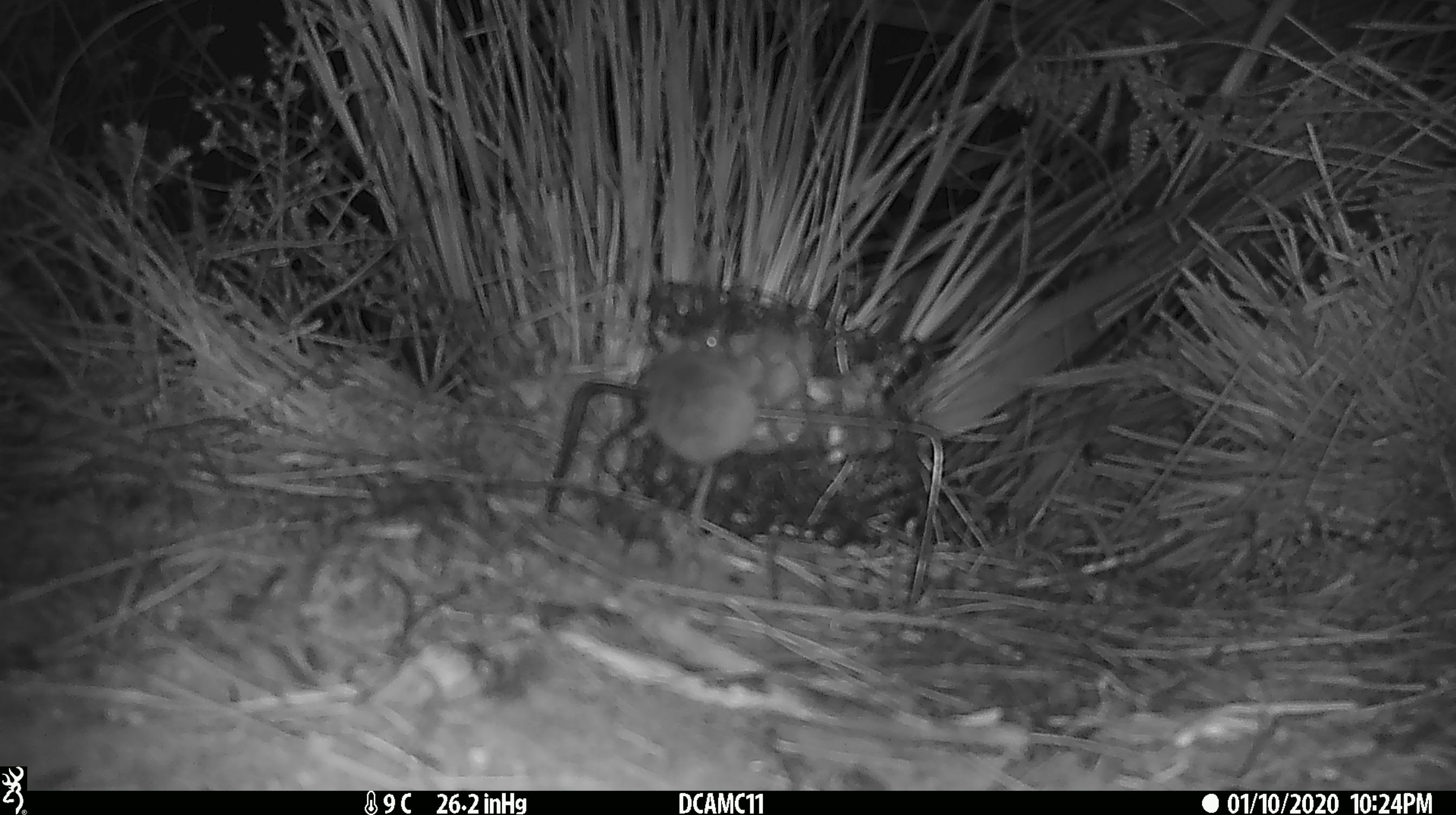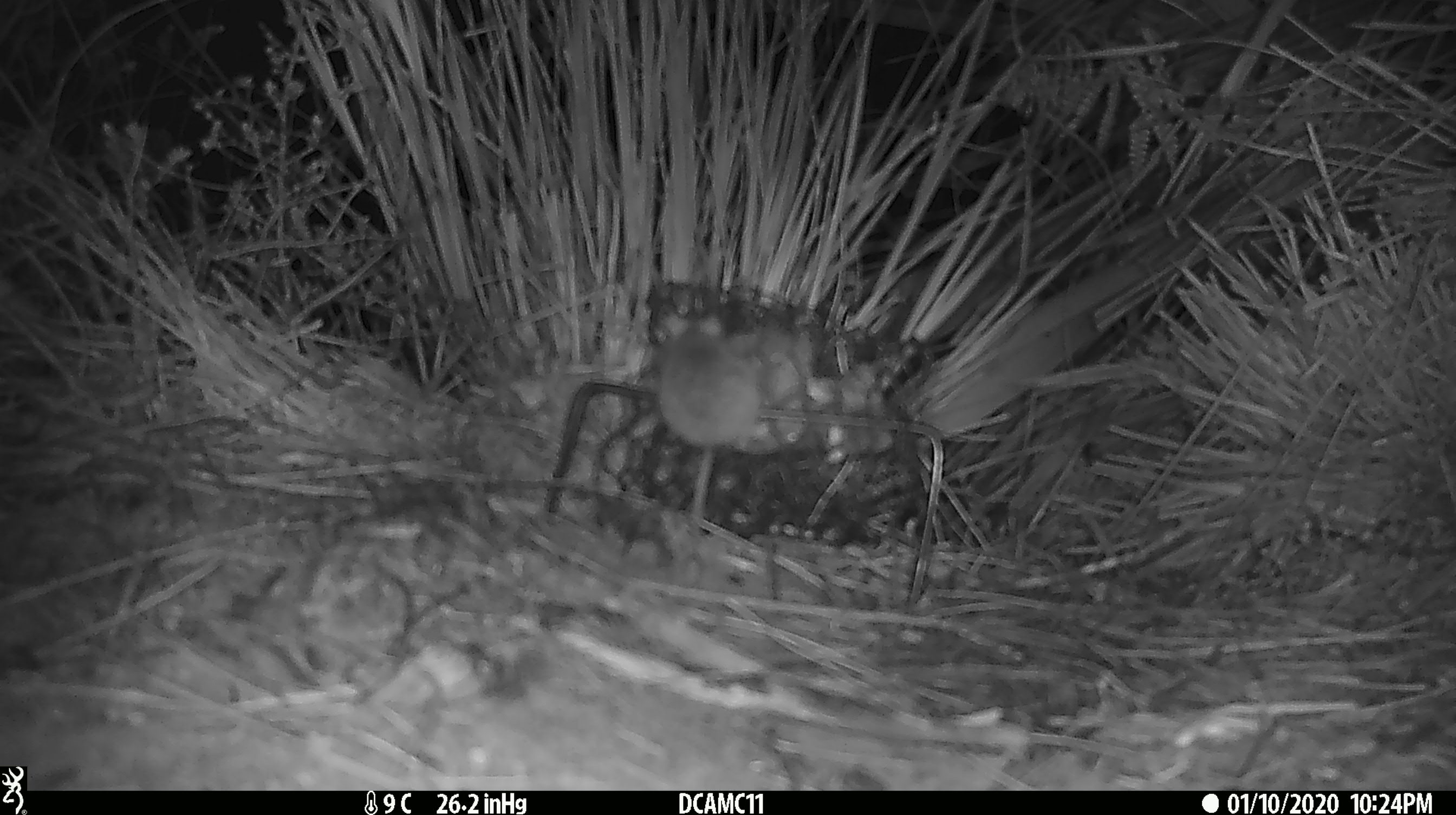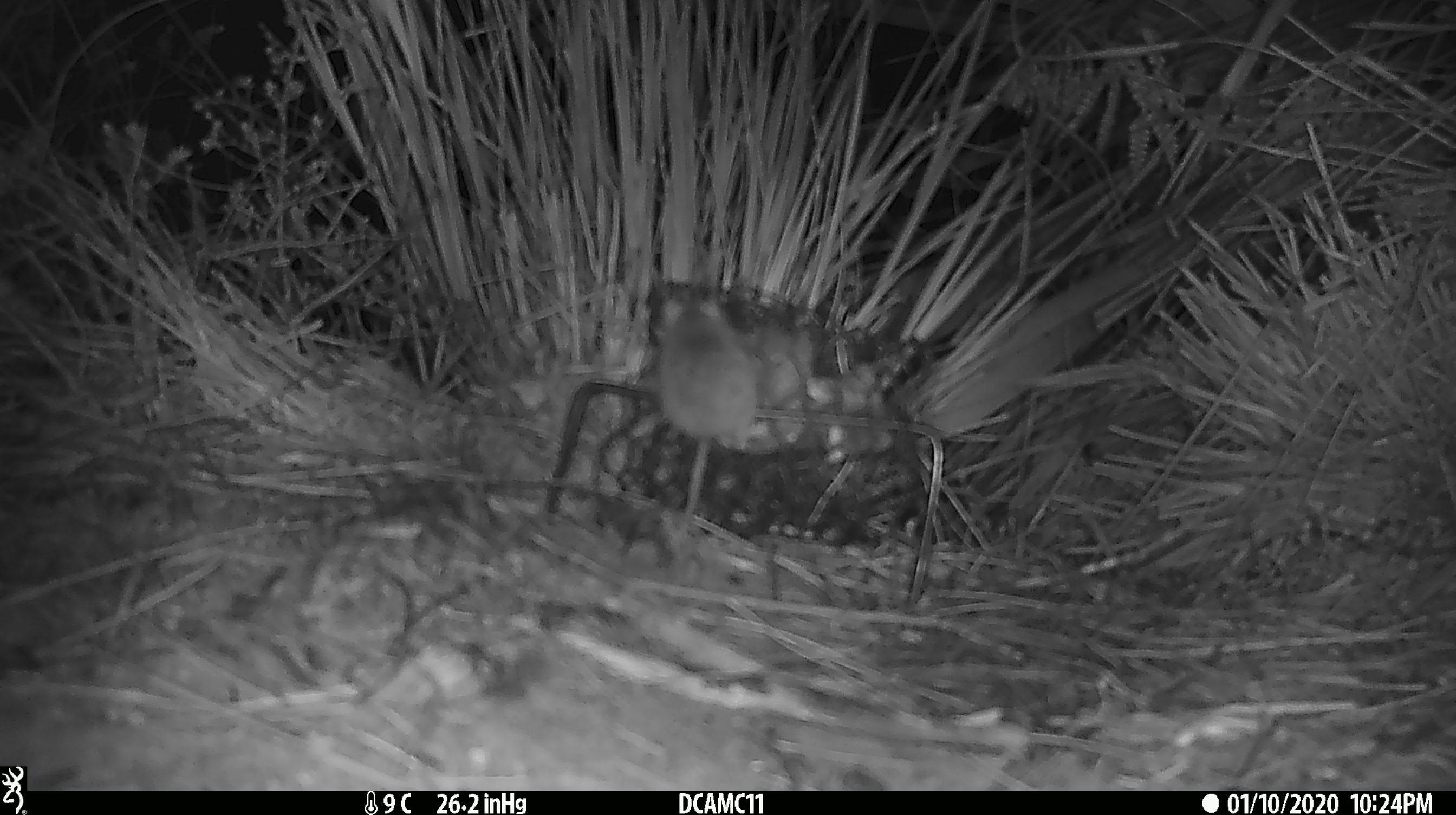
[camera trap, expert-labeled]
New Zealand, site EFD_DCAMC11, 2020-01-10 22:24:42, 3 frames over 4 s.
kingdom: Animalia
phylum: Chordata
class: Mammalia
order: Rodentia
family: Muridae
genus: Mus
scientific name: Mus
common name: mouse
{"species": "mouse (Mus)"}